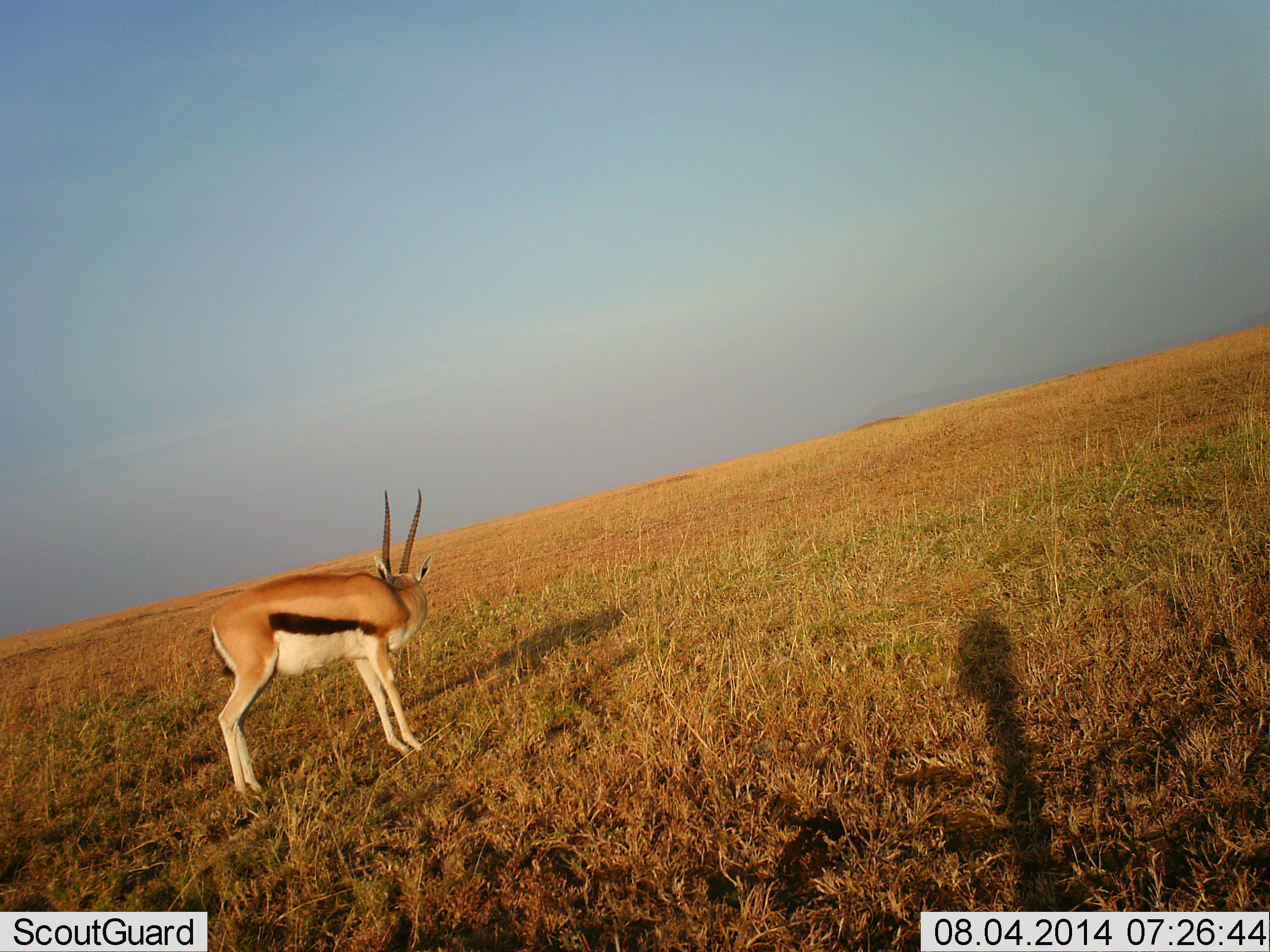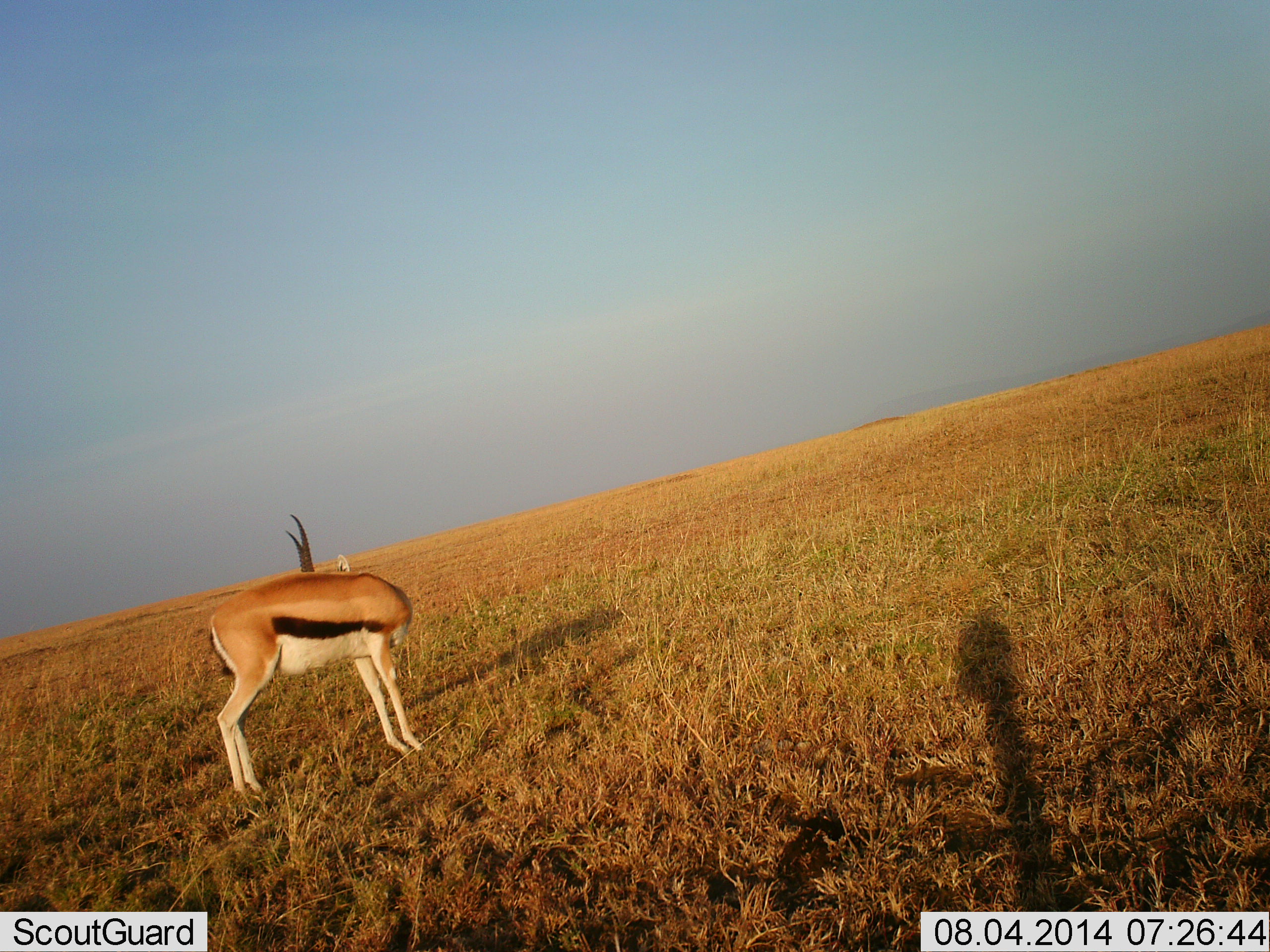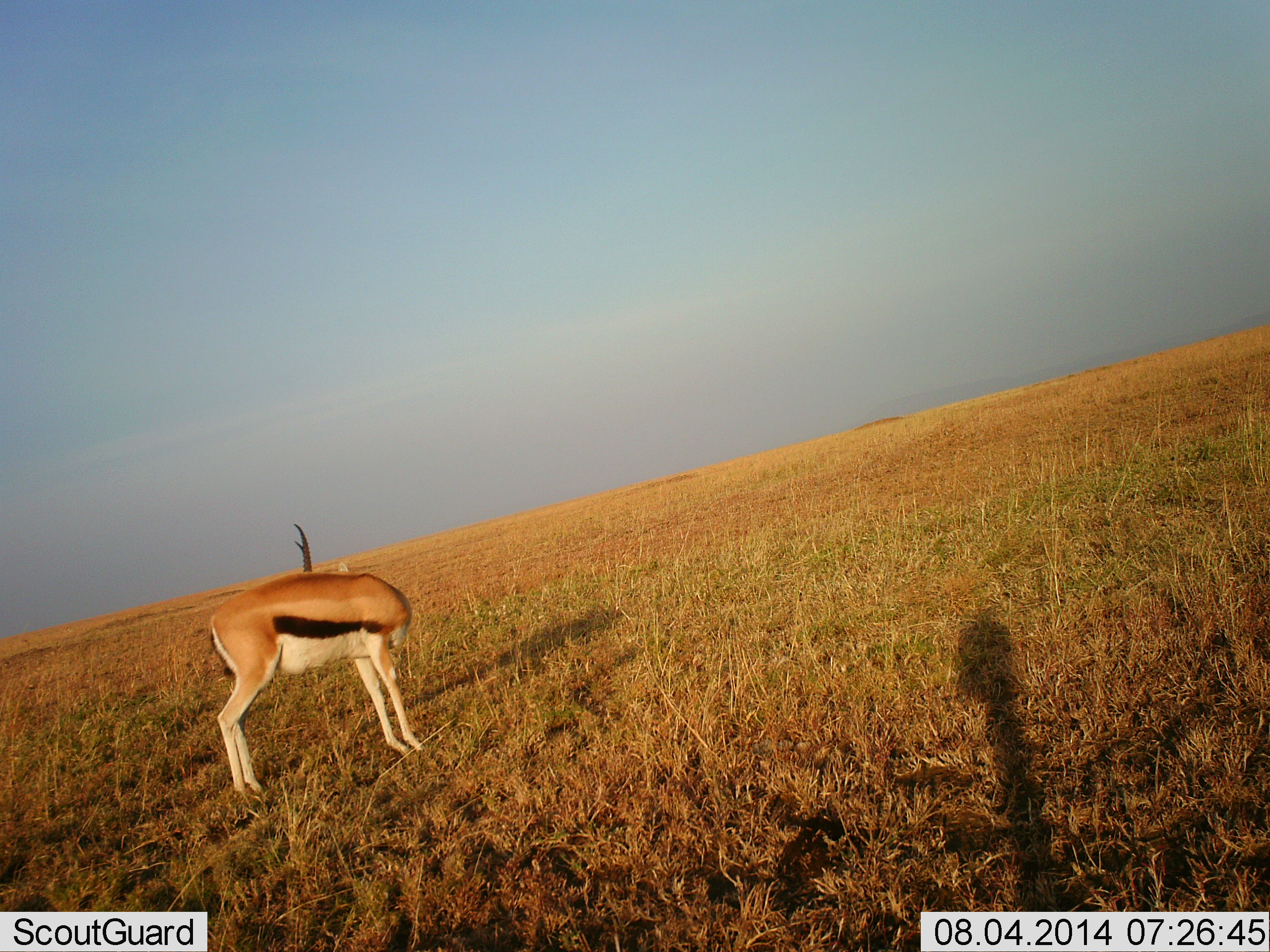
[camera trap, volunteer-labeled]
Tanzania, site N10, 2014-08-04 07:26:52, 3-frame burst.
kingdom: Animalia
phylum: Chordata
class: Mammalia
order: Artiodactyla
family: Bovidae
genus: Eudorcas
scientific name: Eudorcas thomsonii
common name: thomson's gazelle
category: gazellethomsons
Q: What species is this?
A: Gazellethomsons (thomson's gazelle) (Eudorcas thomsonii).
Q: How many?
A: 1.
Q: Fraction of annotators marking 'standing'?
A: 100%.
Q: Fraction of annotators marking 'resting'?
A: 0%.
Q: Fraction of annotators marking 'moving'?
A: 0%.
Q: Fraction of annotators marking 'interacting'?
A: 0%.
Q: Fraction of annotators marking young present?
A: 0%.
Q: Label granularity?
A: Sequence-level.